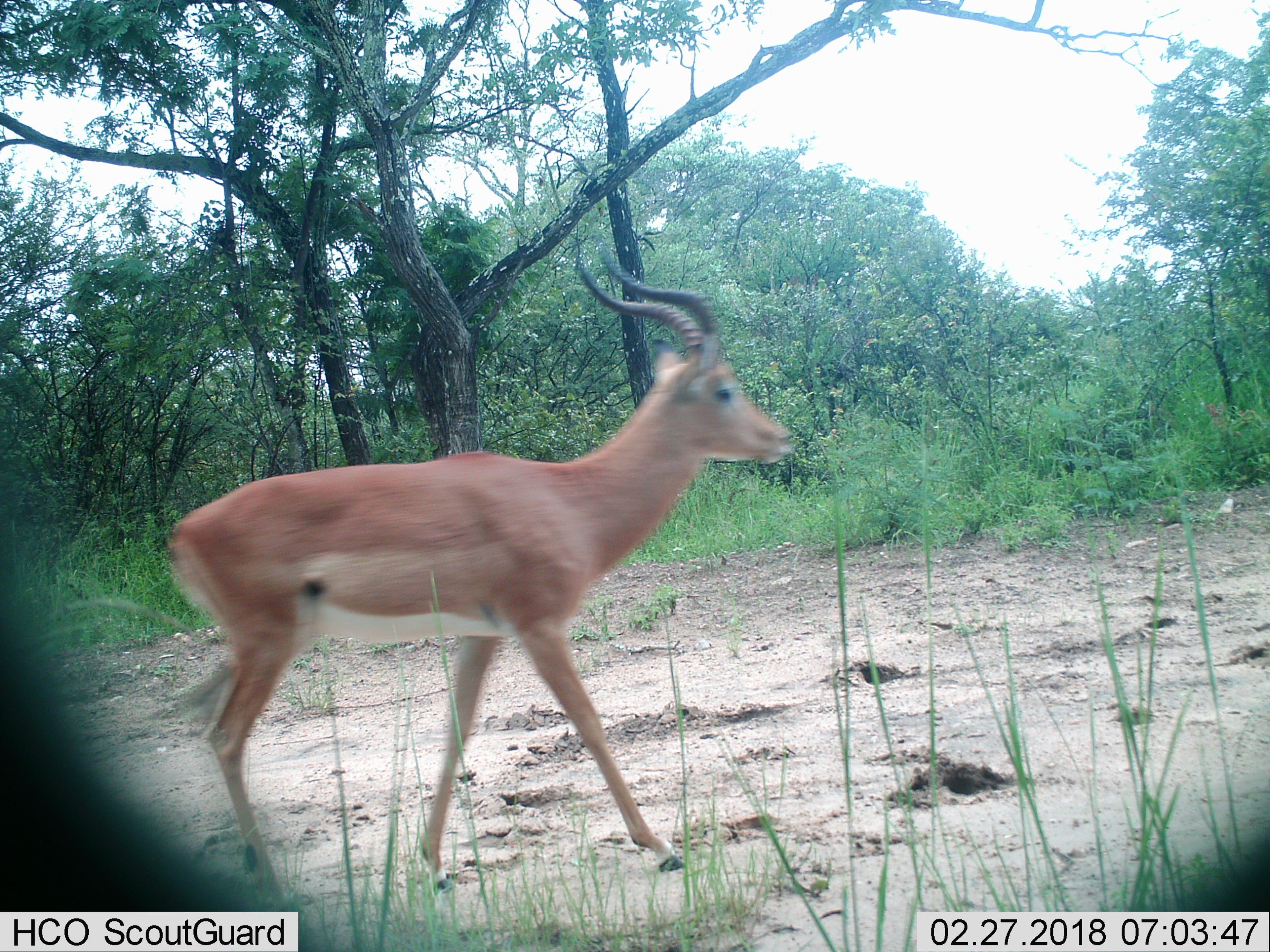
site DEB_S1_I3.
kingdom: Animalia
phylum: Chordata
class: Mammalia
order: Artiodactyla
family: Bovidae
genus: Aepyceros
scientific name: Aepyceros melampus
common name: impala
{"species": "impala (Aepyceros melampus)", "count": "1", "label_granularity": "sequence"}